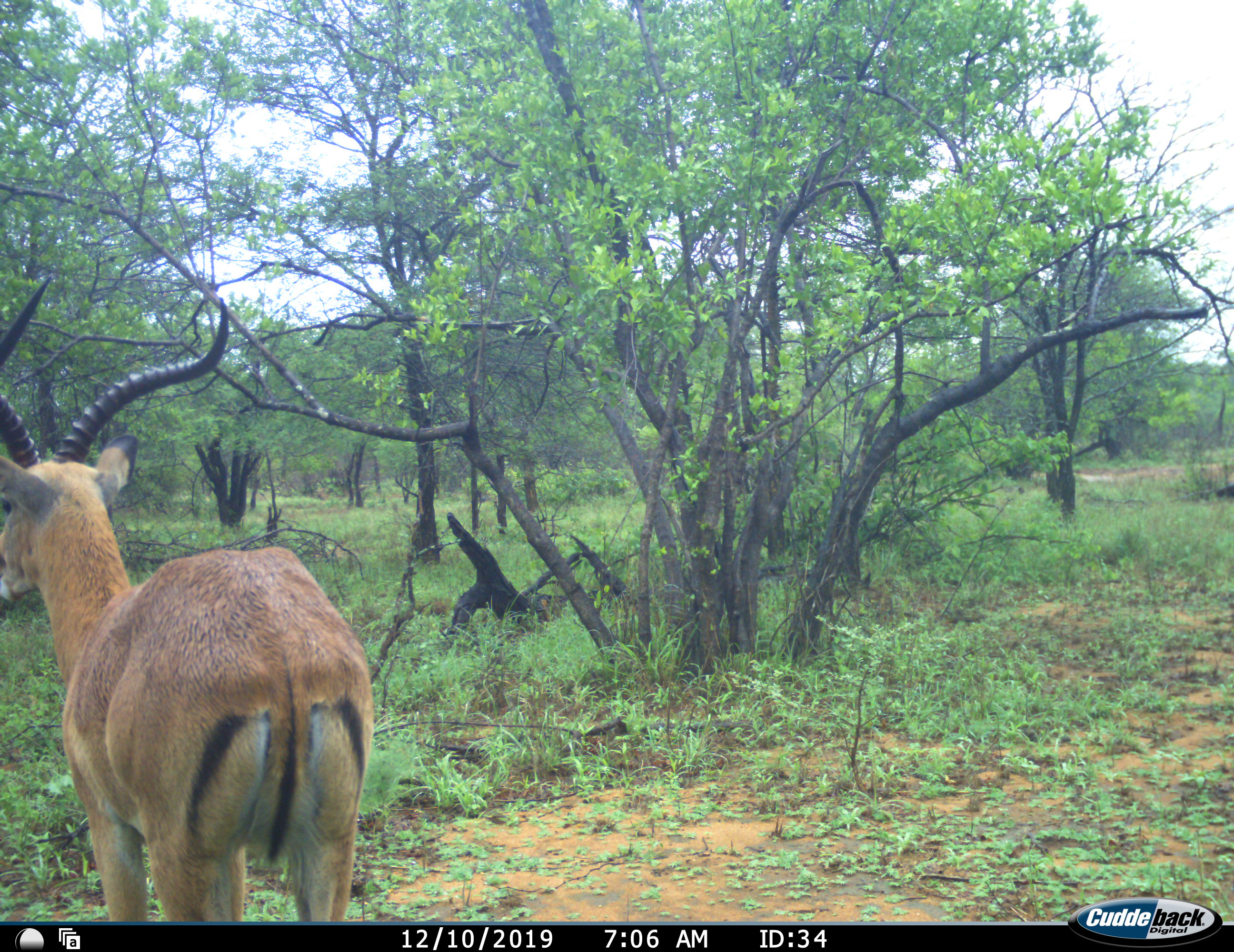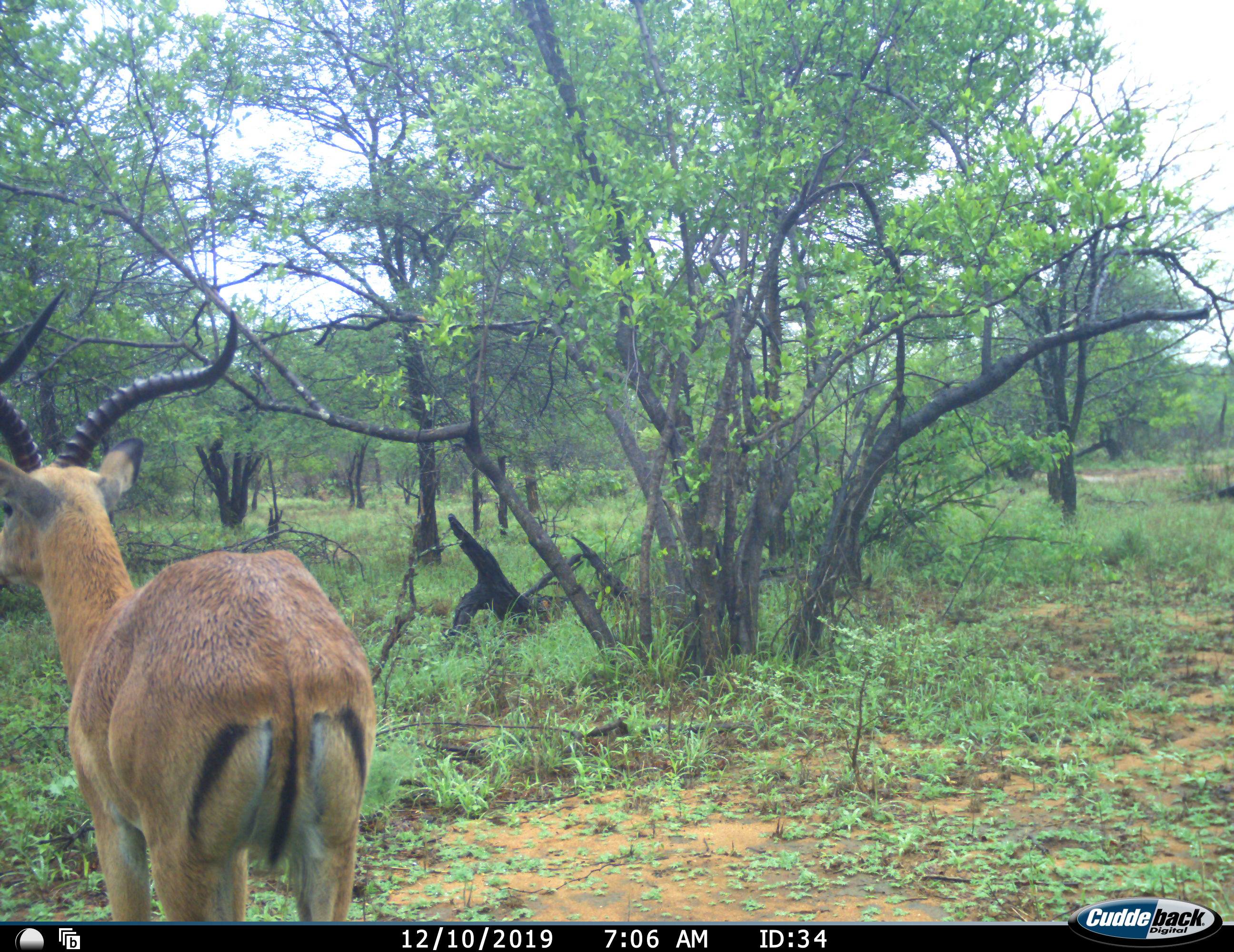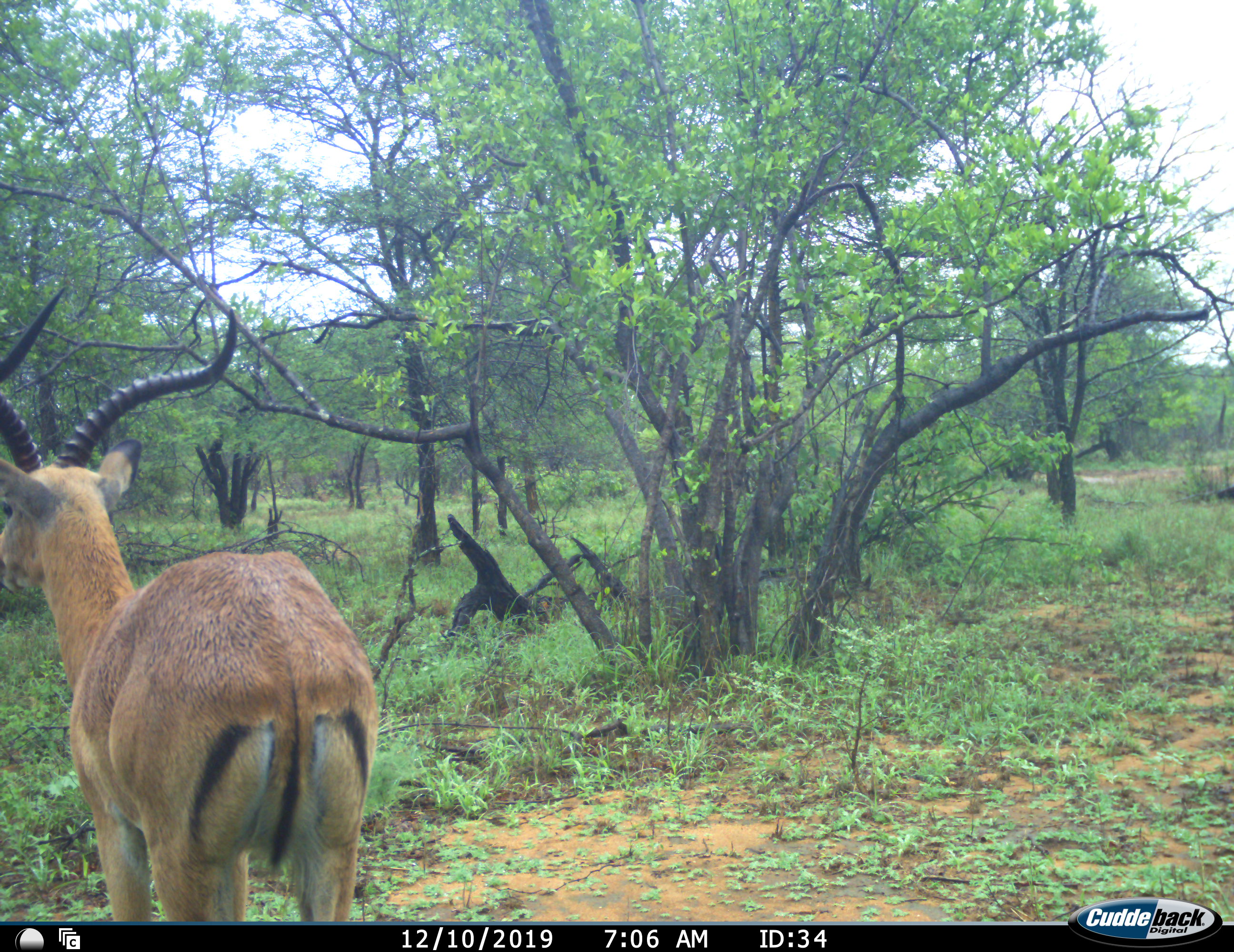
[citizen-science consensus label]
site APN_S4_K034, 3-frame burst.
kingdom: Animalia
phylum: Chordata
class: Mammalia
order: Artiodactyla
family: Bovidae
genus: Aepyceros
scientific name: Aepyceros melampus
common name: impala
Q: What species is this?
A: Impala (Aepyceros melampus).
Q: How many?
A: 1.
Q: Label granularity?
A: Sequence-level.